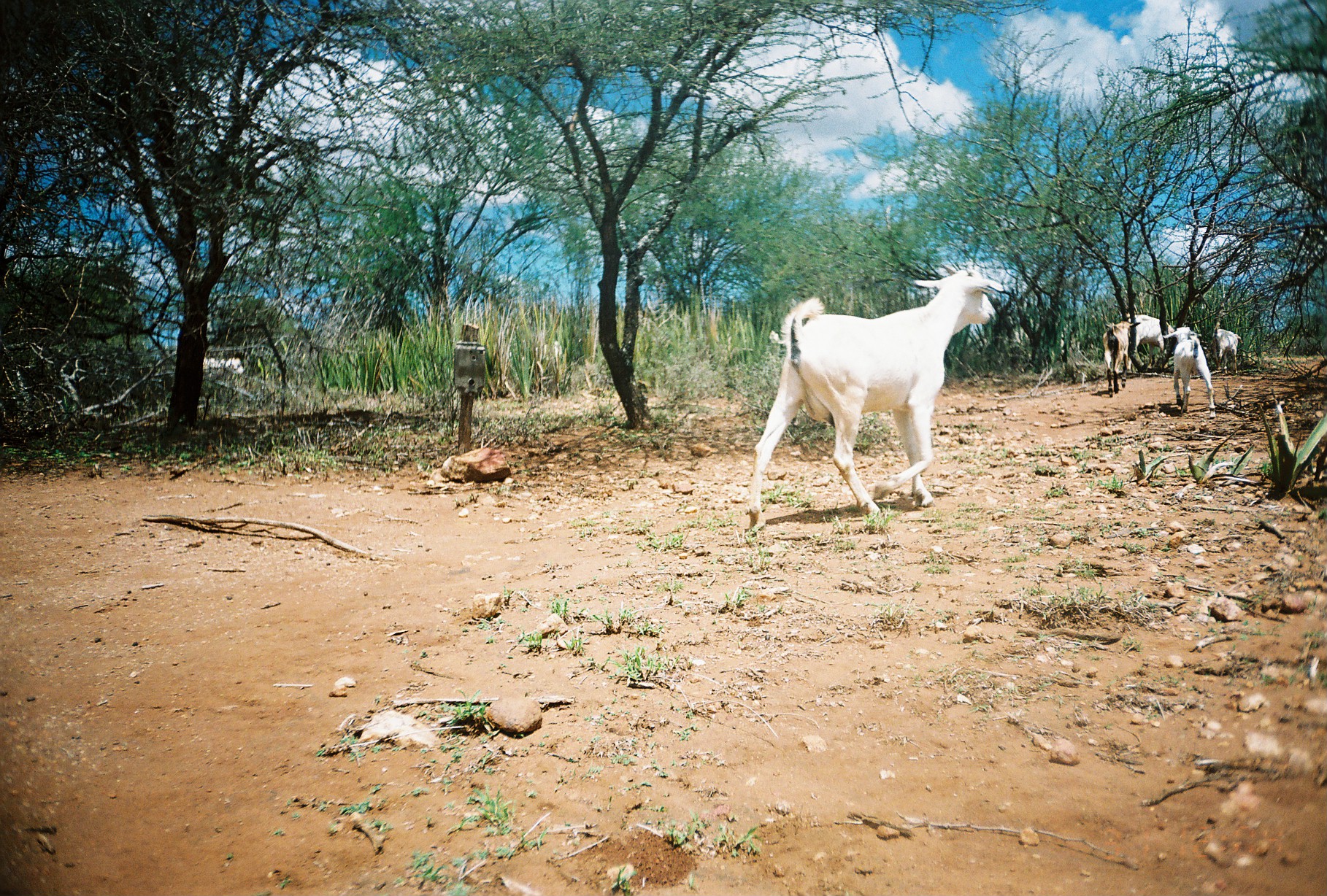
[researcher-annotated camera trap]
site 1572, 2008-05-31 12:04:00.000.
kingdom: Animalia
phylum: Chordata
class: Mammalia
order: Artiodactyla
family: Bovidae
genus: Capra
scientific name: Capra aegagrus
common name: wild goat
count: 6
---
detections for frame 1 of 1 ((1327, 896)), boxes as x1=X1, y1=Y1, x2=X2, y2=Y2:
capra aegagrus: x1=747, y1=263, x2=1003, y2=536; x1=1162, y1=325, x2=1216, y2=419; x1=1102, y1=320, x2=1141, y2=397; x1=1125, y1=312, x2=1175, y2=370; x1=1216, y1=328, x2=1243, y2=374; x1=286, y1=406, x2=306, y2=427